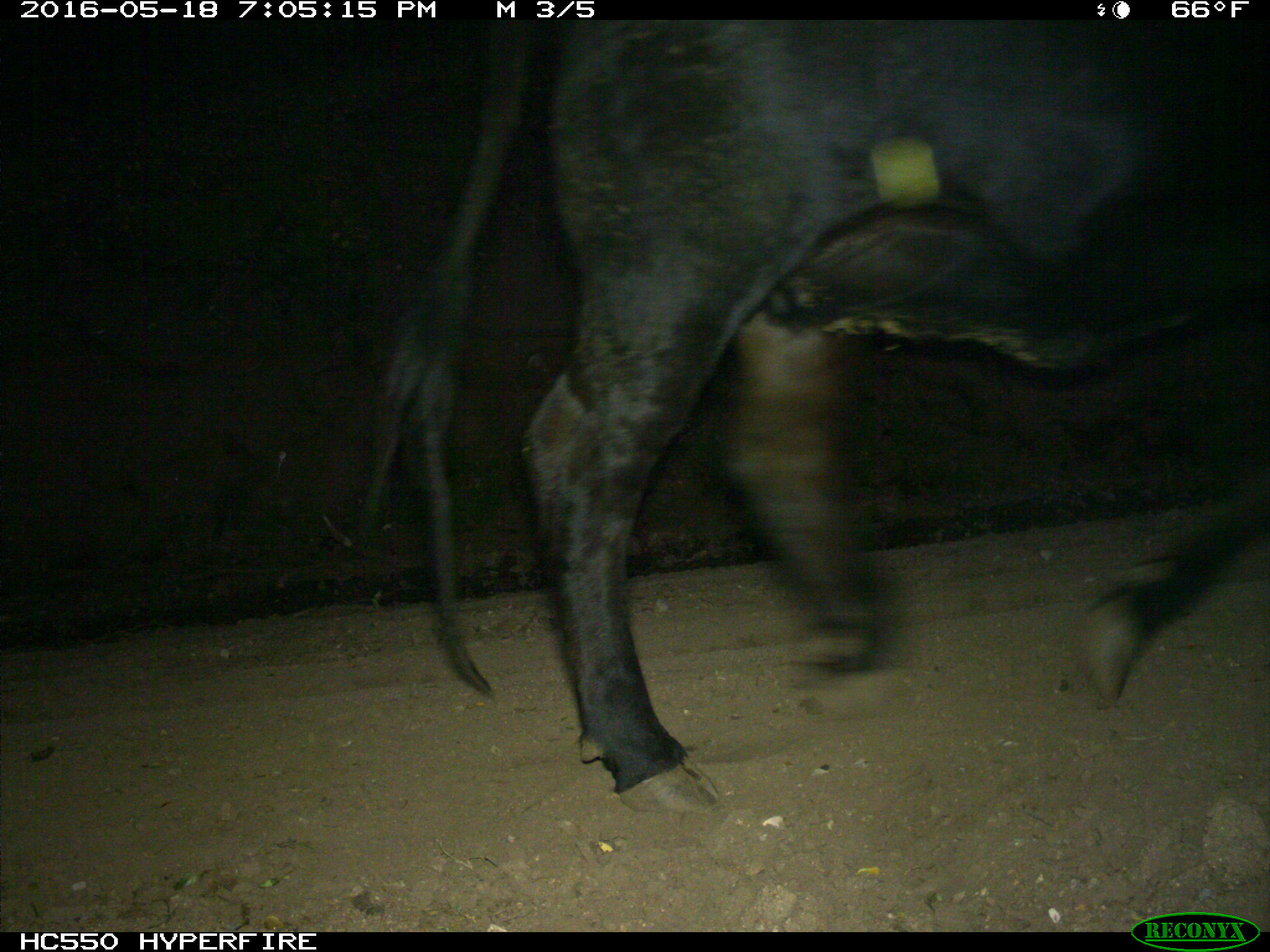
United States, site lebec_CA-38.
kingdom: Animalia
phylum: Chordata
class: Mammalia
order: Artiodactyla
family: Bovidae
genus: Bos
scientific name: Bos taurus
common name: domestic cow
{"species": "Bos taurus (domestic cow)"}